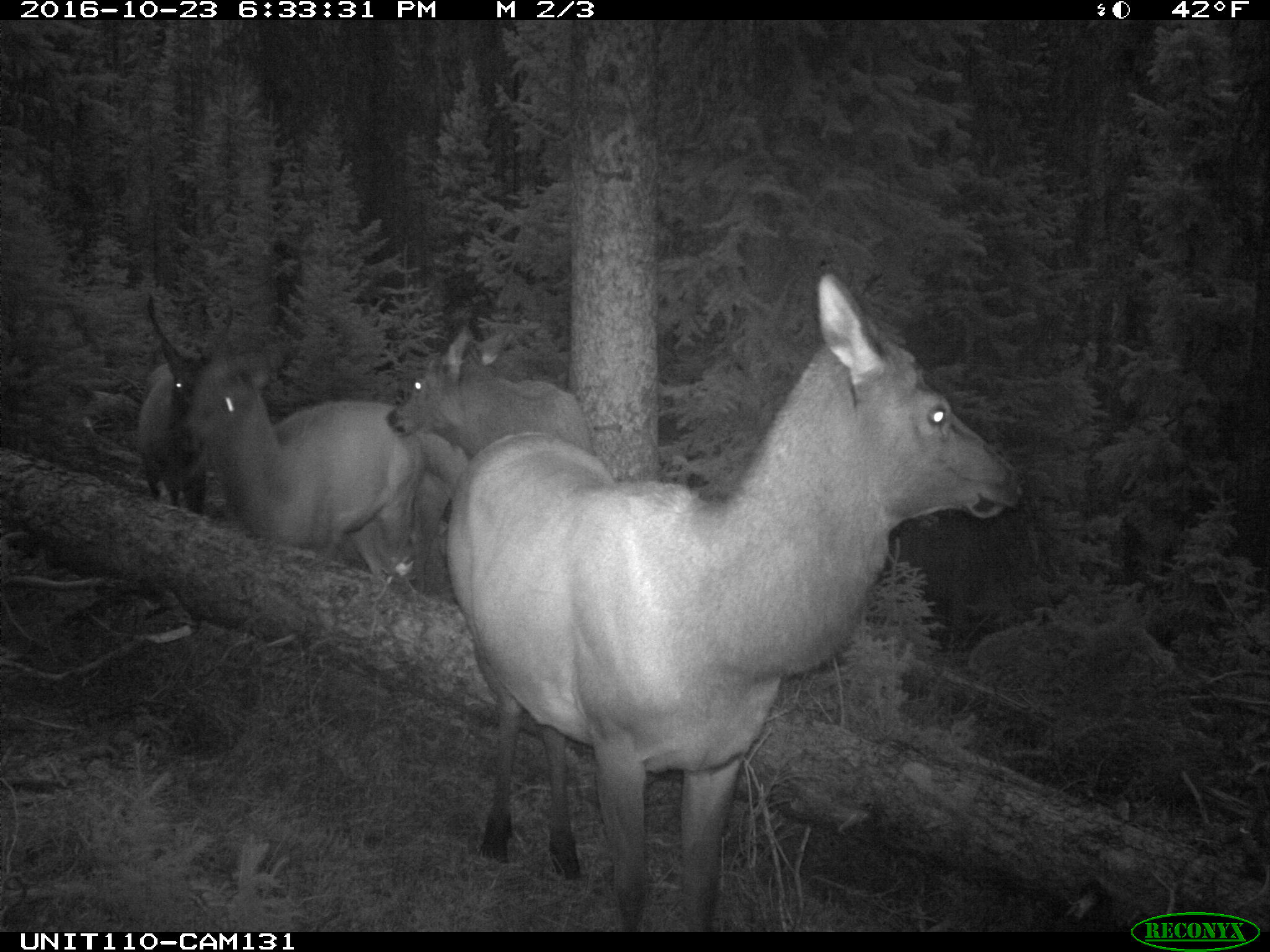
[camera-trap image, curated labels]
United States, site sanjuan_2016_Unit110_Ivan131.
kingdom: Animalia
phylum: Chordata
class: Mammalia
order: Artiodactyla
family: Cervidae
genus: Cervus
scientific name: Cervus elaphus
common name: red deer